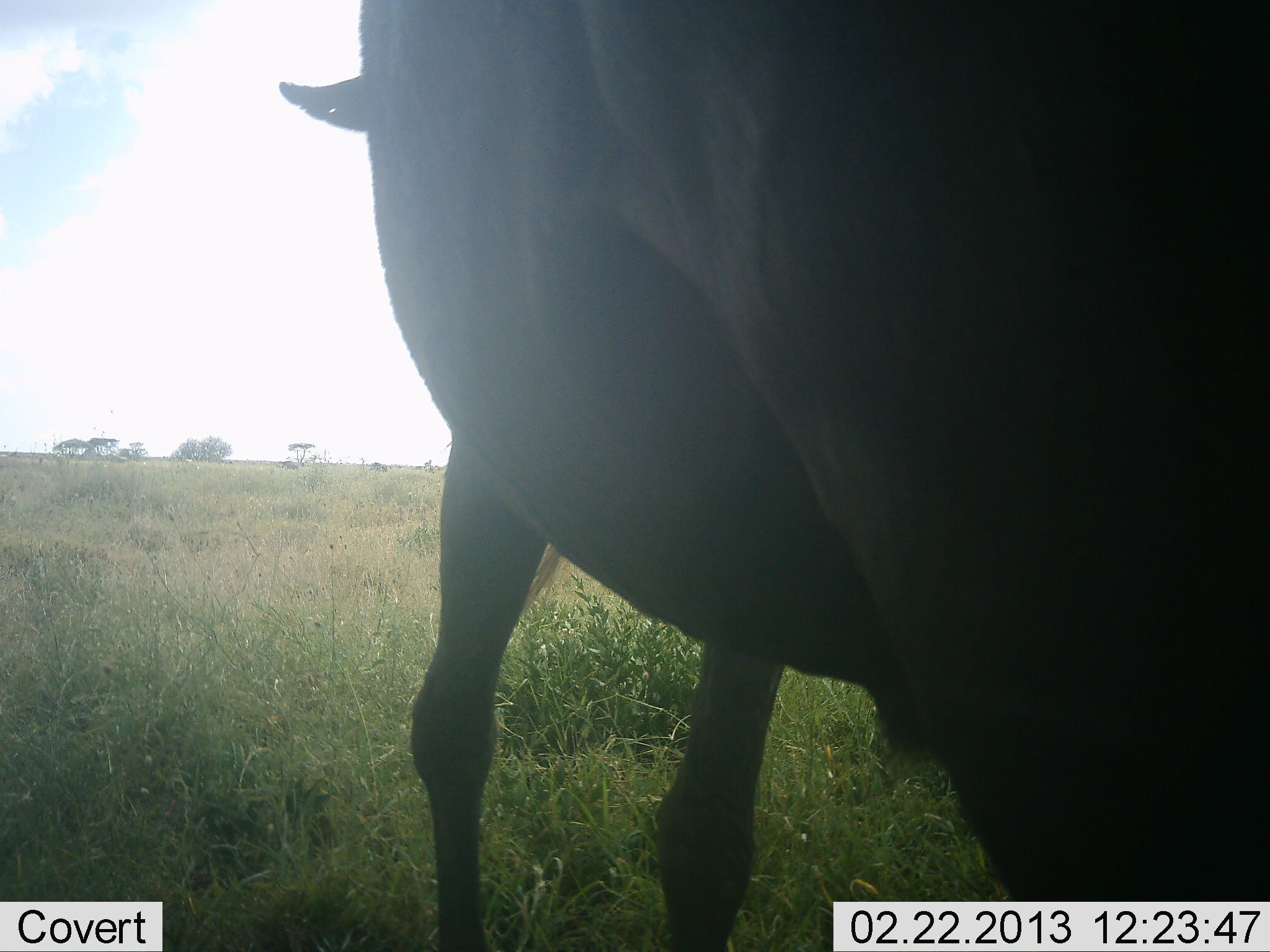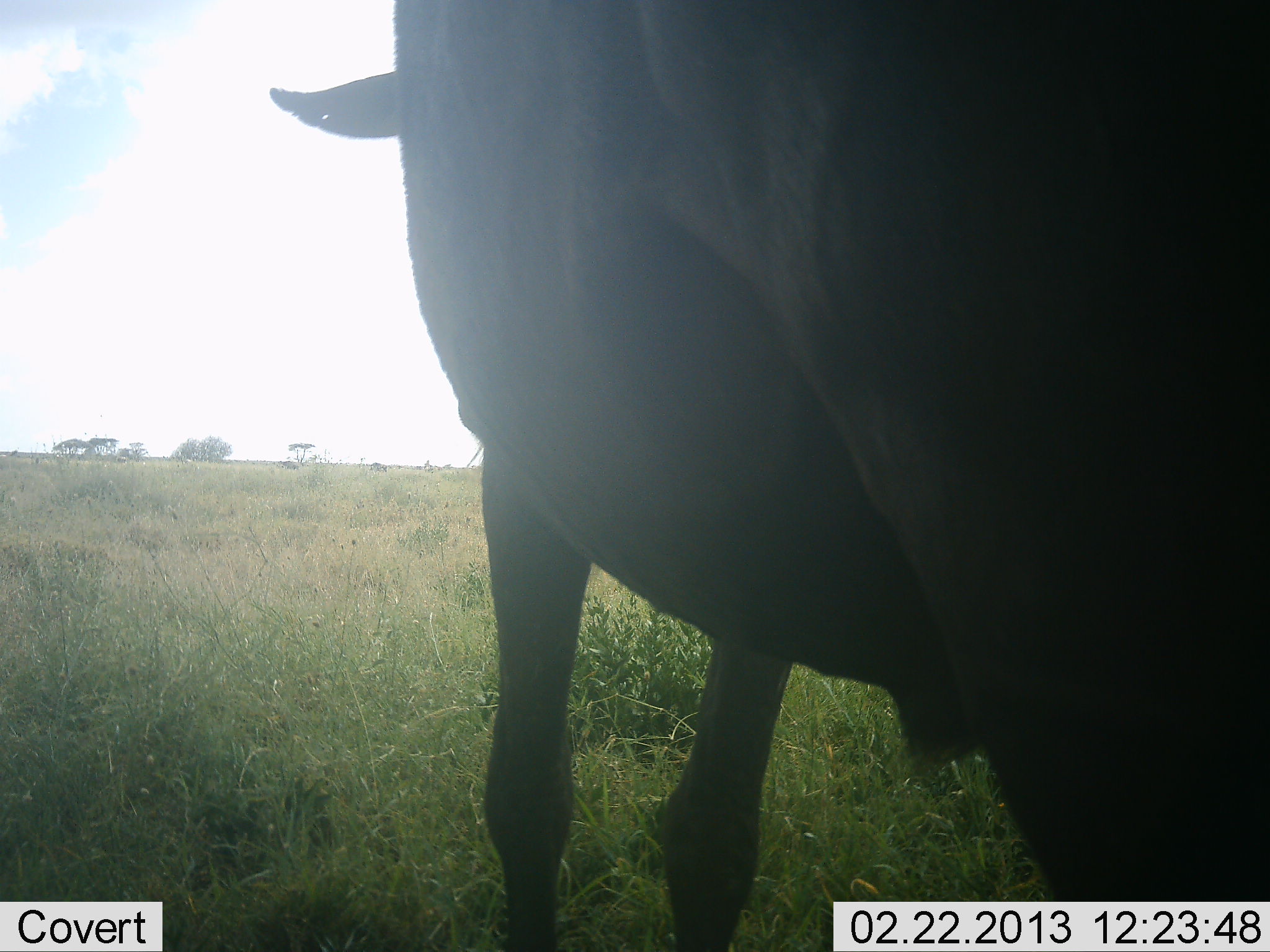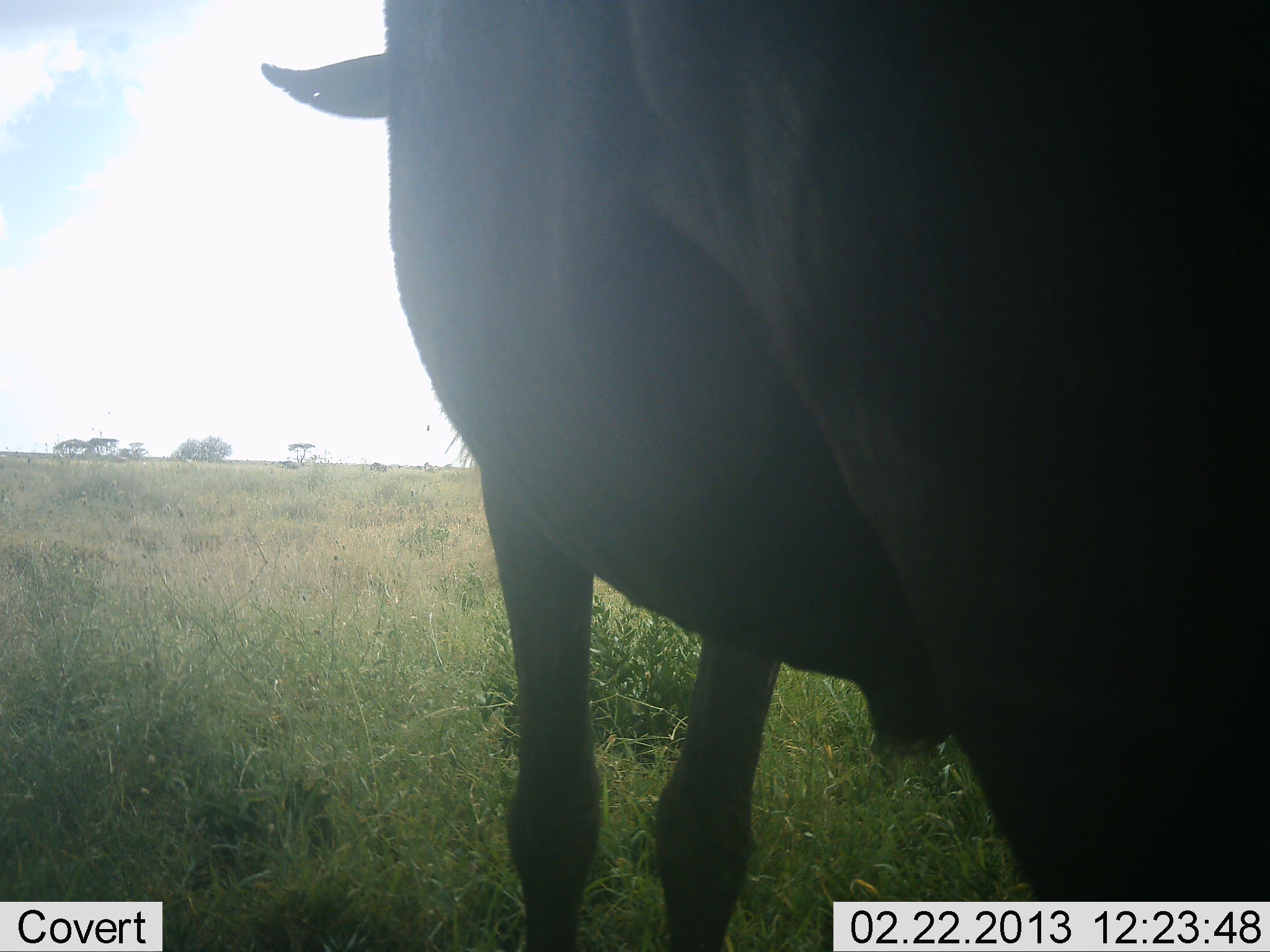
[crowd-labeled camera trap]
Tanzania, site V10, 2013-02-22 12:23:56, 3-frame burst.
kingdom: Animalia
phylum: Chordata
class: Mammalia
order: Artiodactyla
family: Bovidae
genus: Connochaetes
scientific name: Connochaetes taurinus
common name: blue wildebeest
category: wildebeest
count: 1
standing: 100%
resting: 0%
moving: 0%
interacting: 0%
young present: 0%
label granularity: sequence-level